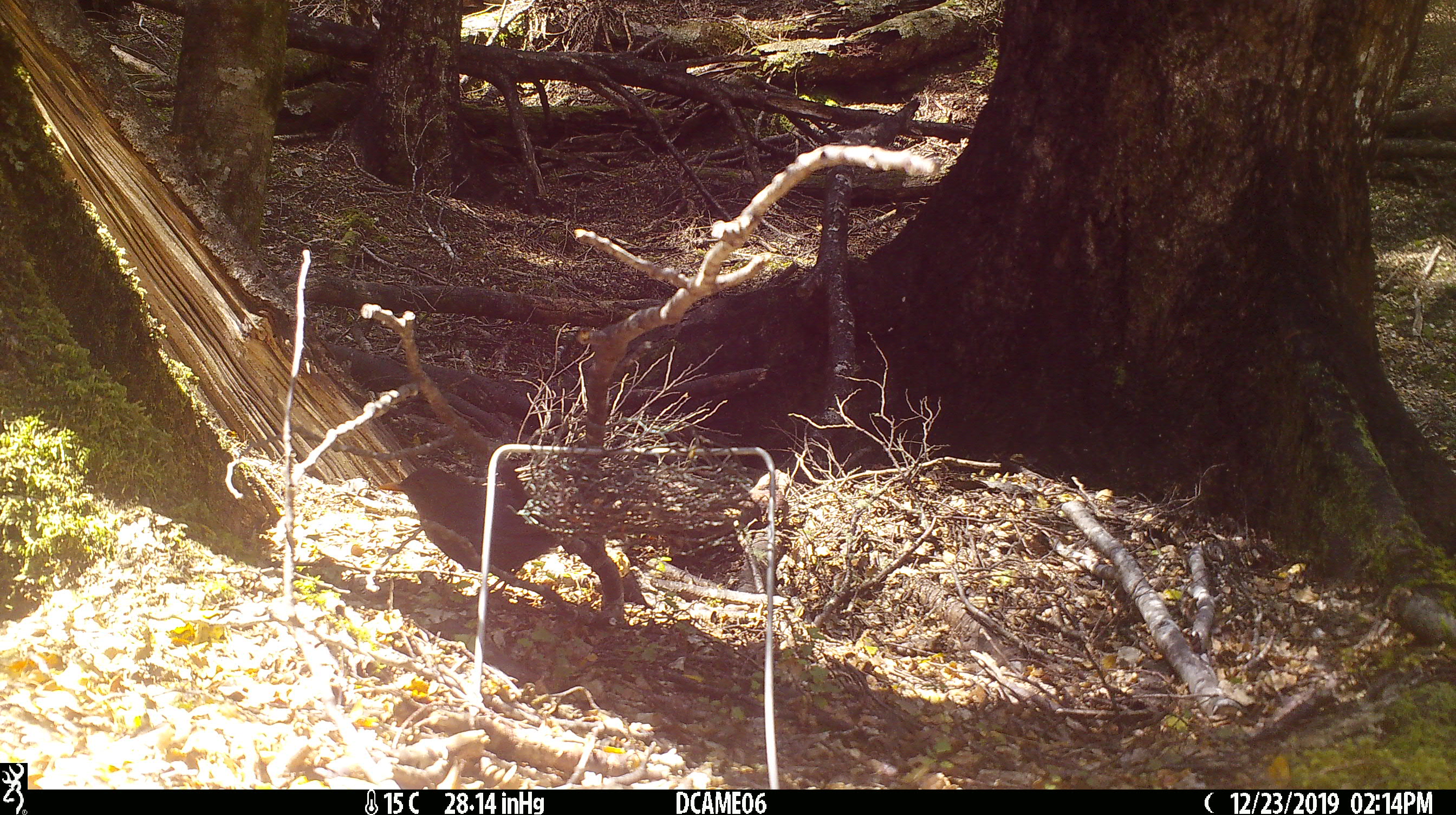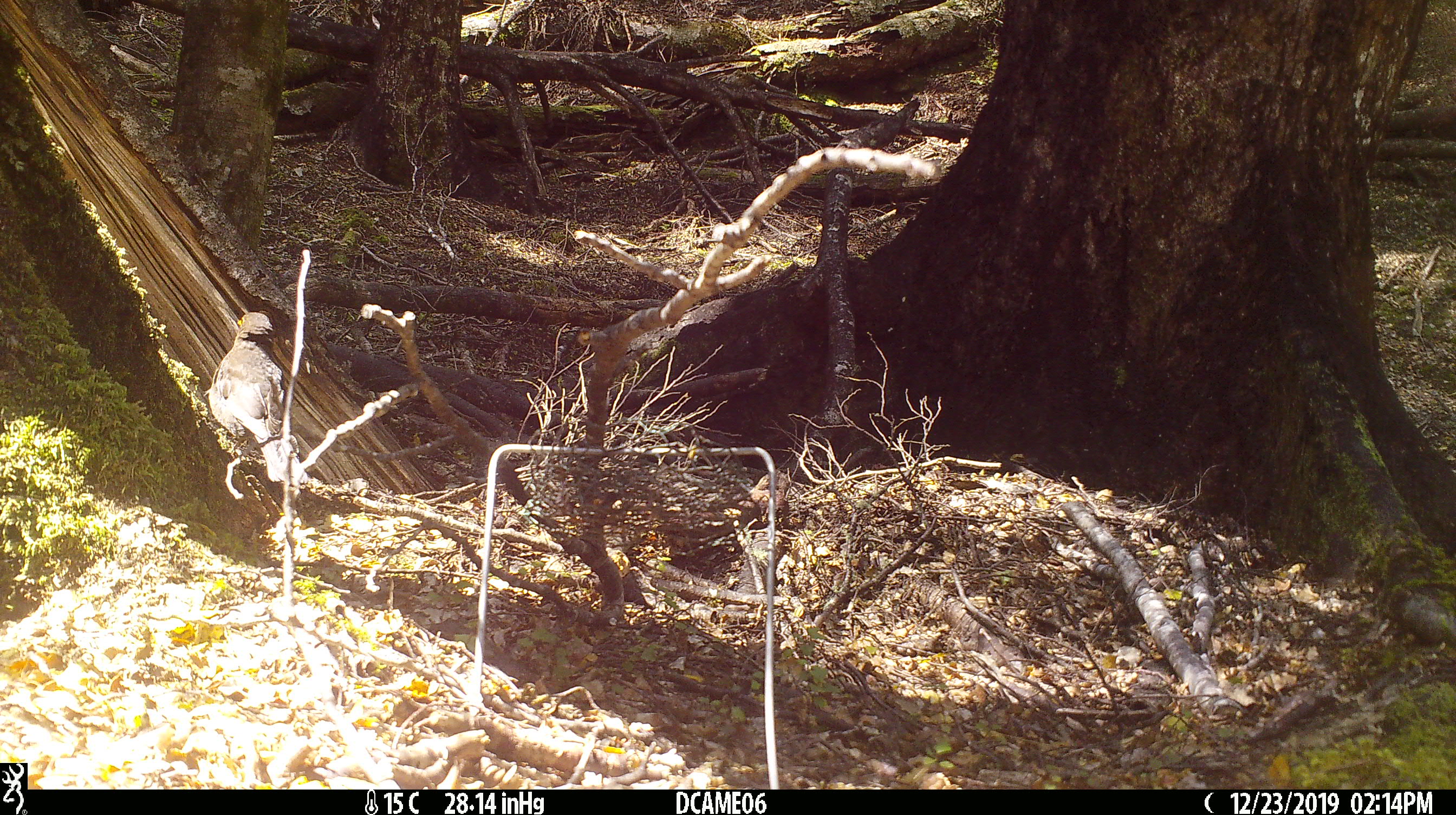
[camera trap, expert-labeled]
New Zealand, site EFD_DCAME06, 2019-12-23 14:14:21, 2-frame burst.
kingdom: Animalia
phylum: Chordata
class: Aves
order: Passeriformes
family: Turdidae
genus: Turdus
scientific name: Turdus merula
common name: eurasian blackbird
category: blackbird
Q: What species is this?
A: Blackbird (eurasian blackbird) (Turdus merula).